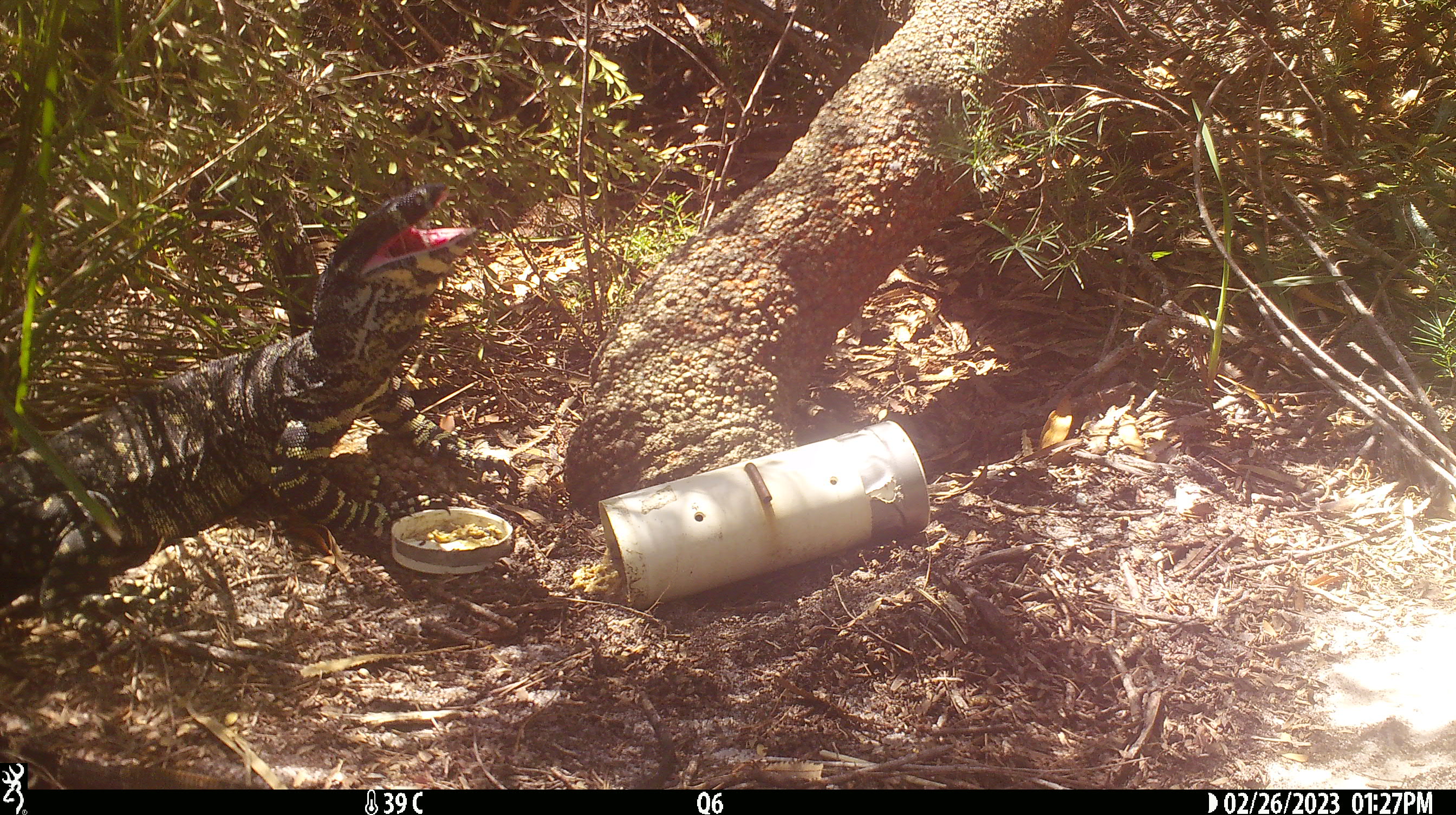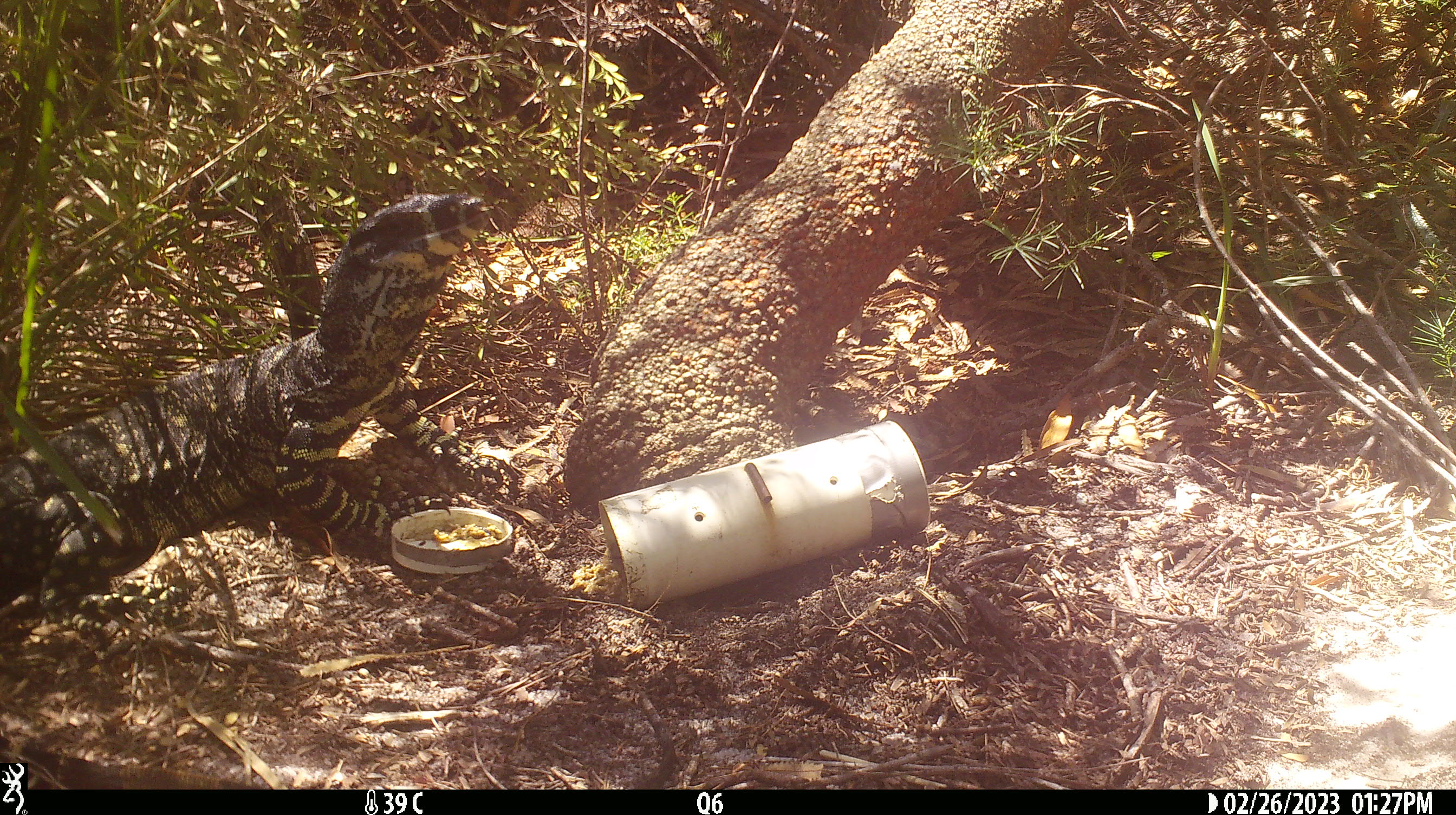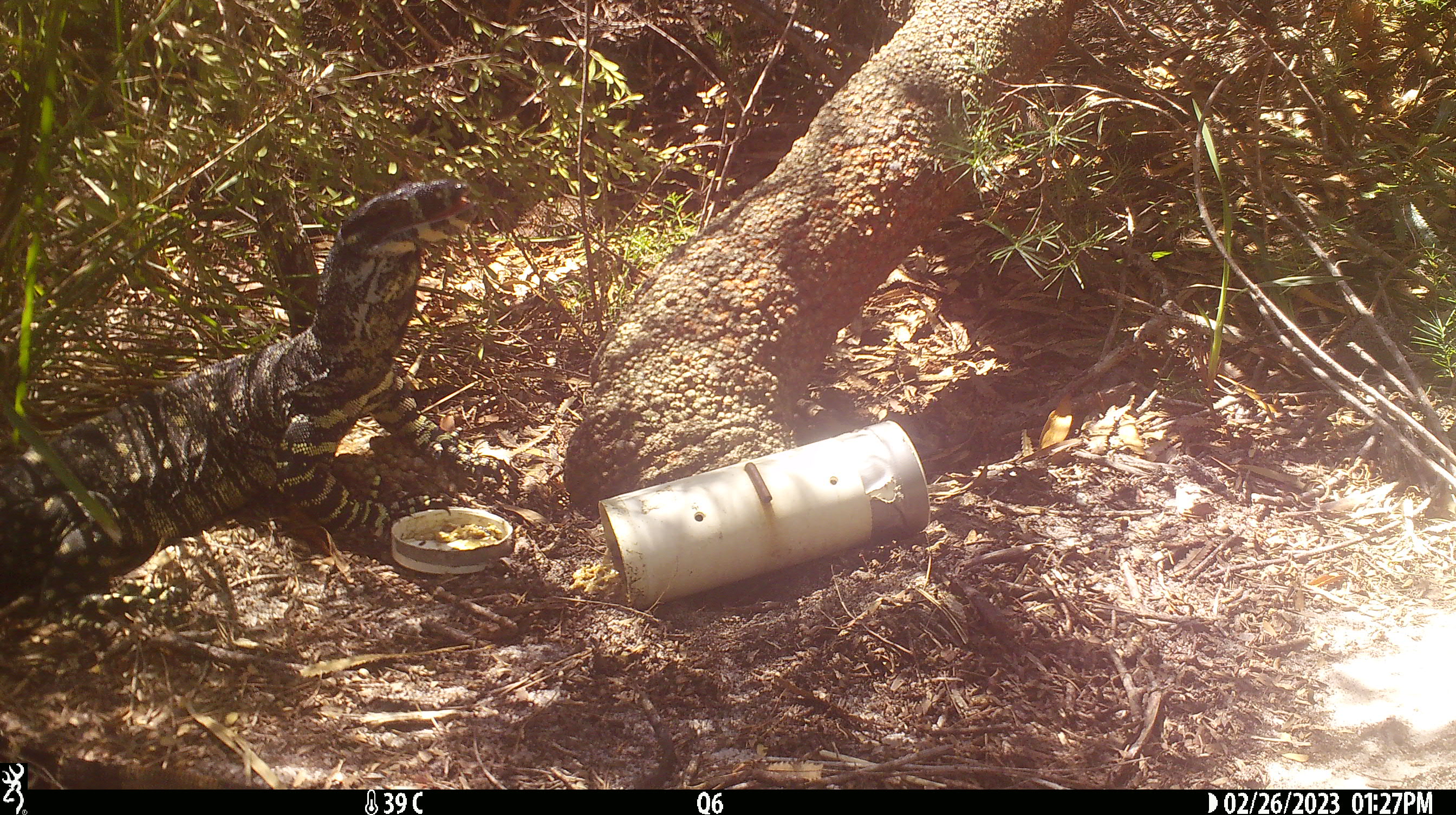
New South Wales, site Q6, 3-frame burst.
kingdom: Animalia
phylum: Chordata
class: Reptilia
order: Squamata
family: Varanidae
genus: Varanus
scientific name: Varanus varius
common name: lace monitor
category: goanna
Goanna (lace monitor) (Varanus varius).